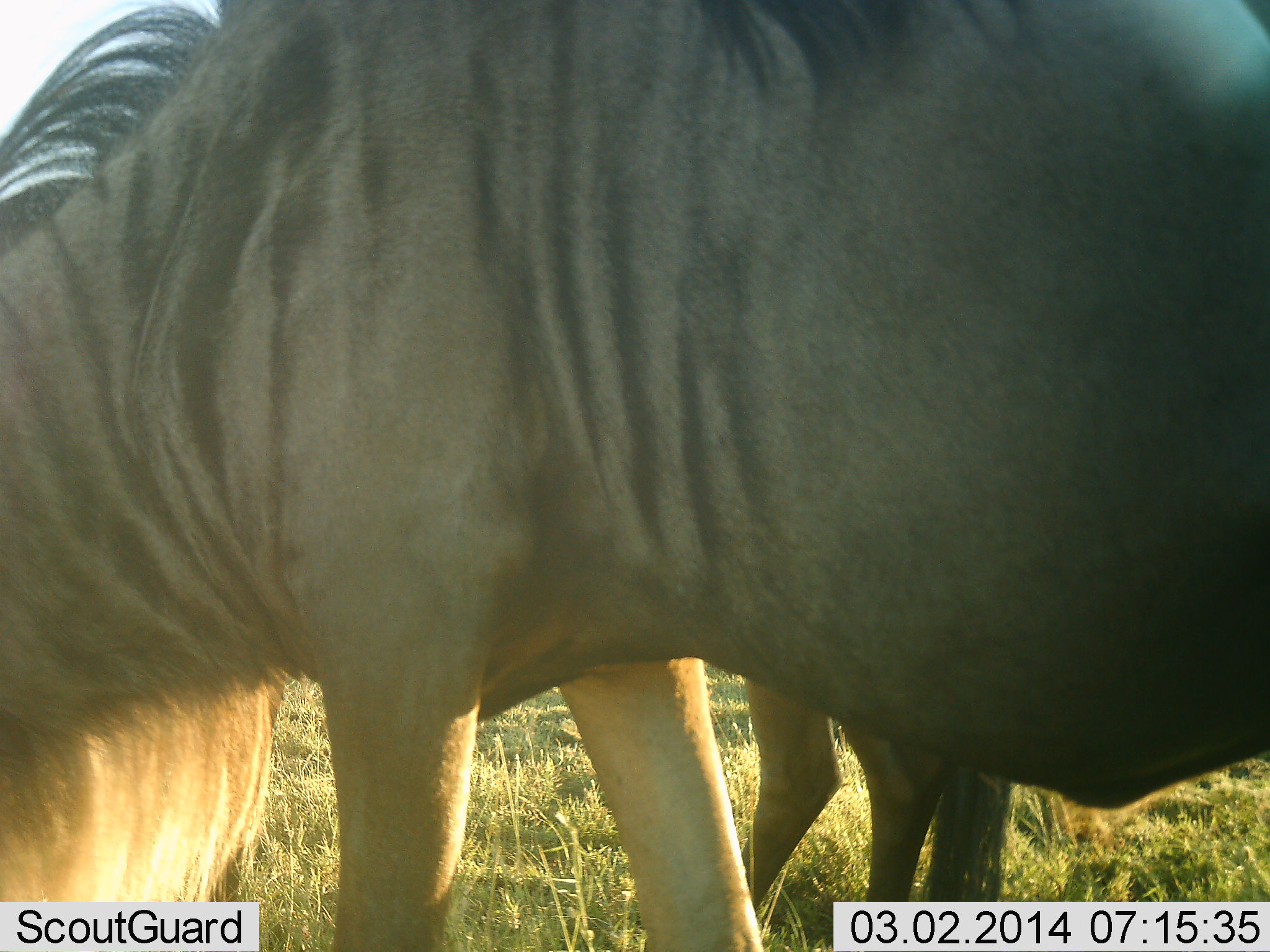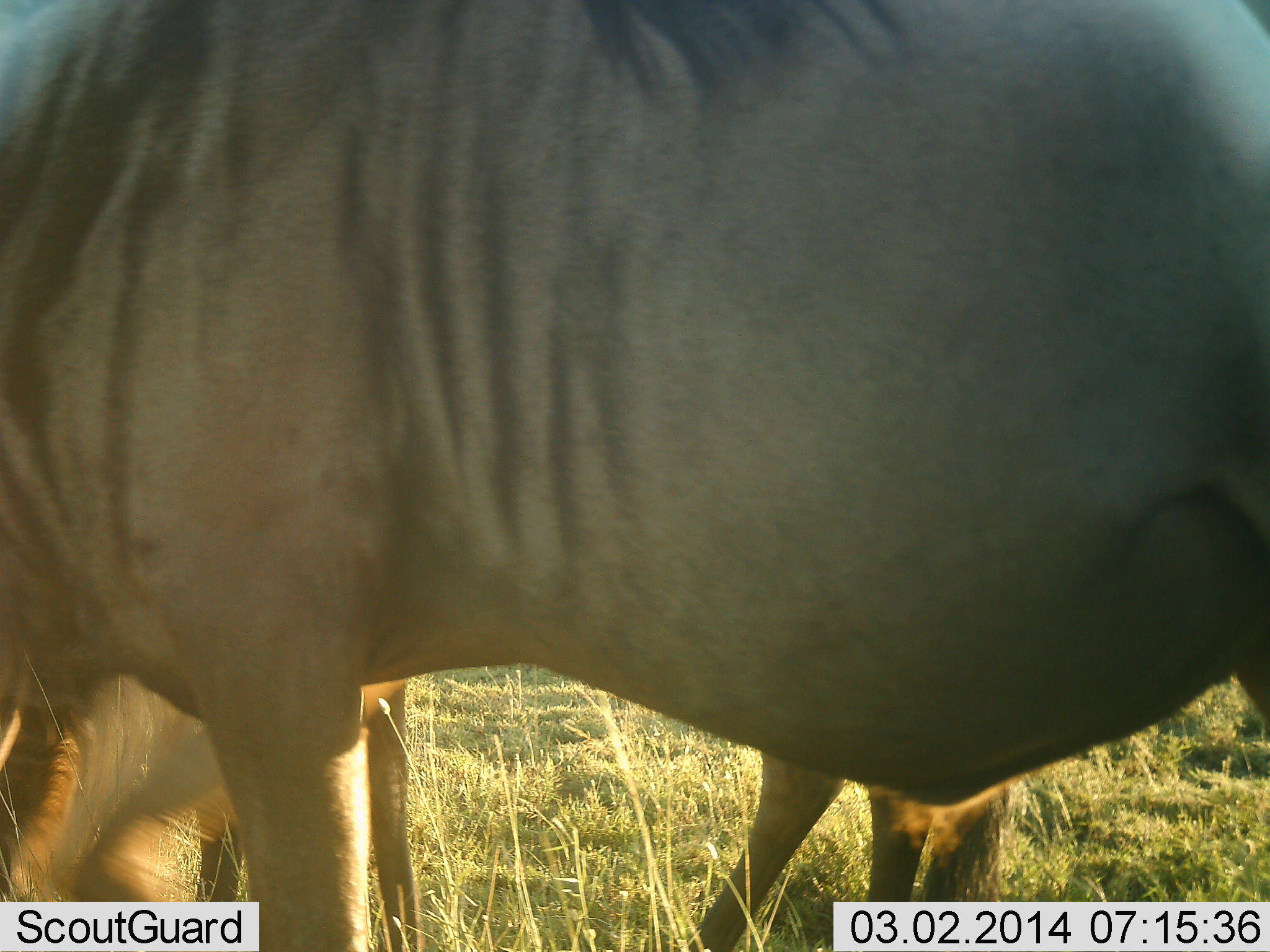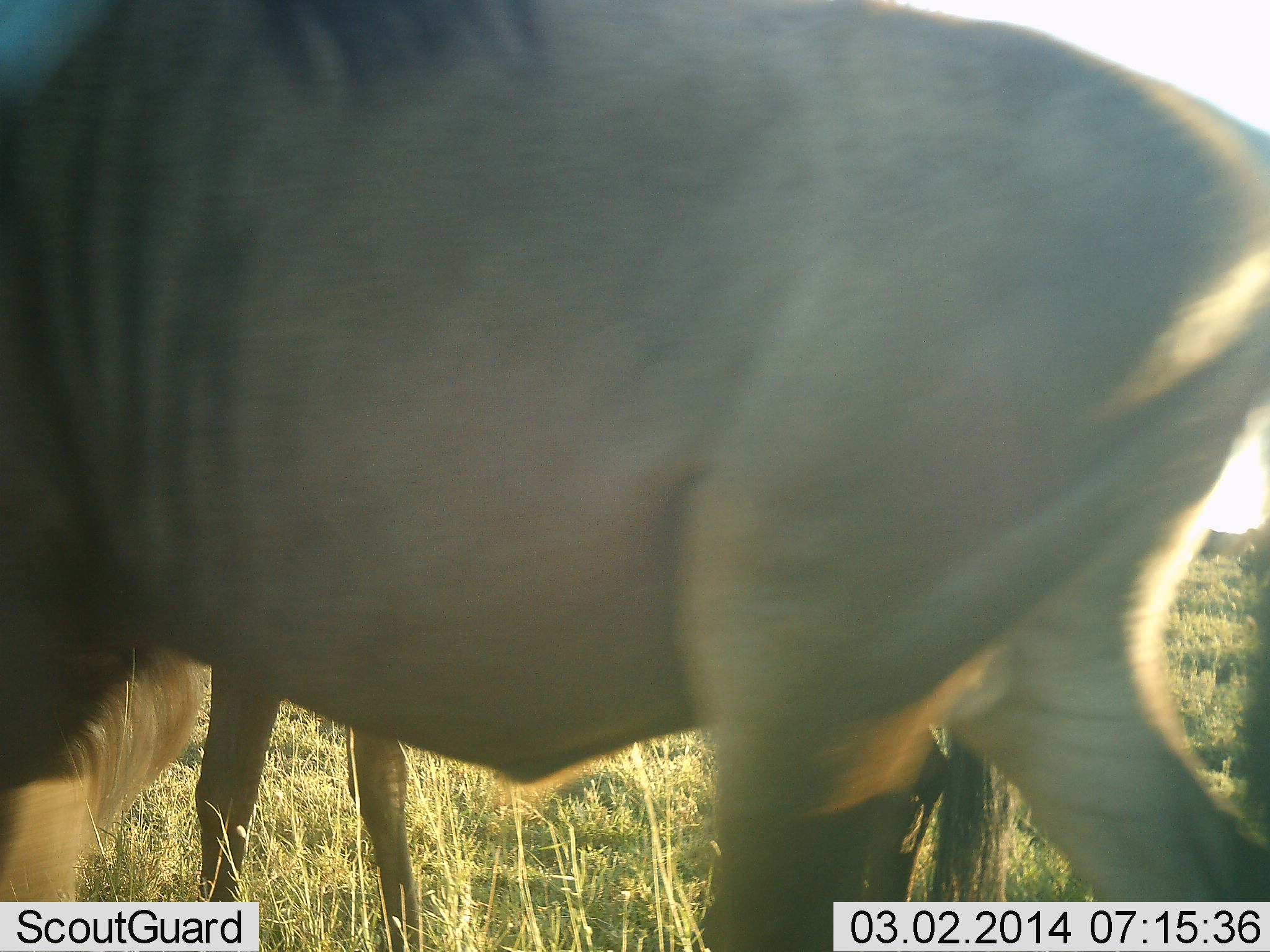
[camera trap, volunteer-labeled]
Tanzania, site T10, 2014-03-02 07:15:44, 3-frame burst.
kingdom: Animalia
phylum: Chordata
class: Mammalia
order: Artiodactyla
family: Bovidae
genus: Connochaetes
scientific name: Connochaetes taurinus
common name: blue wildebeest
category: wildebeest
Wildebeest (blue wildebeest) (Connochaetes taurinus), count 2. Behavior (volunteer vote fractions): standing 70%, resting 0%, moving 30%, interacting 0%. Young present (vote fraction): 0%. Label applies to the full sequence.